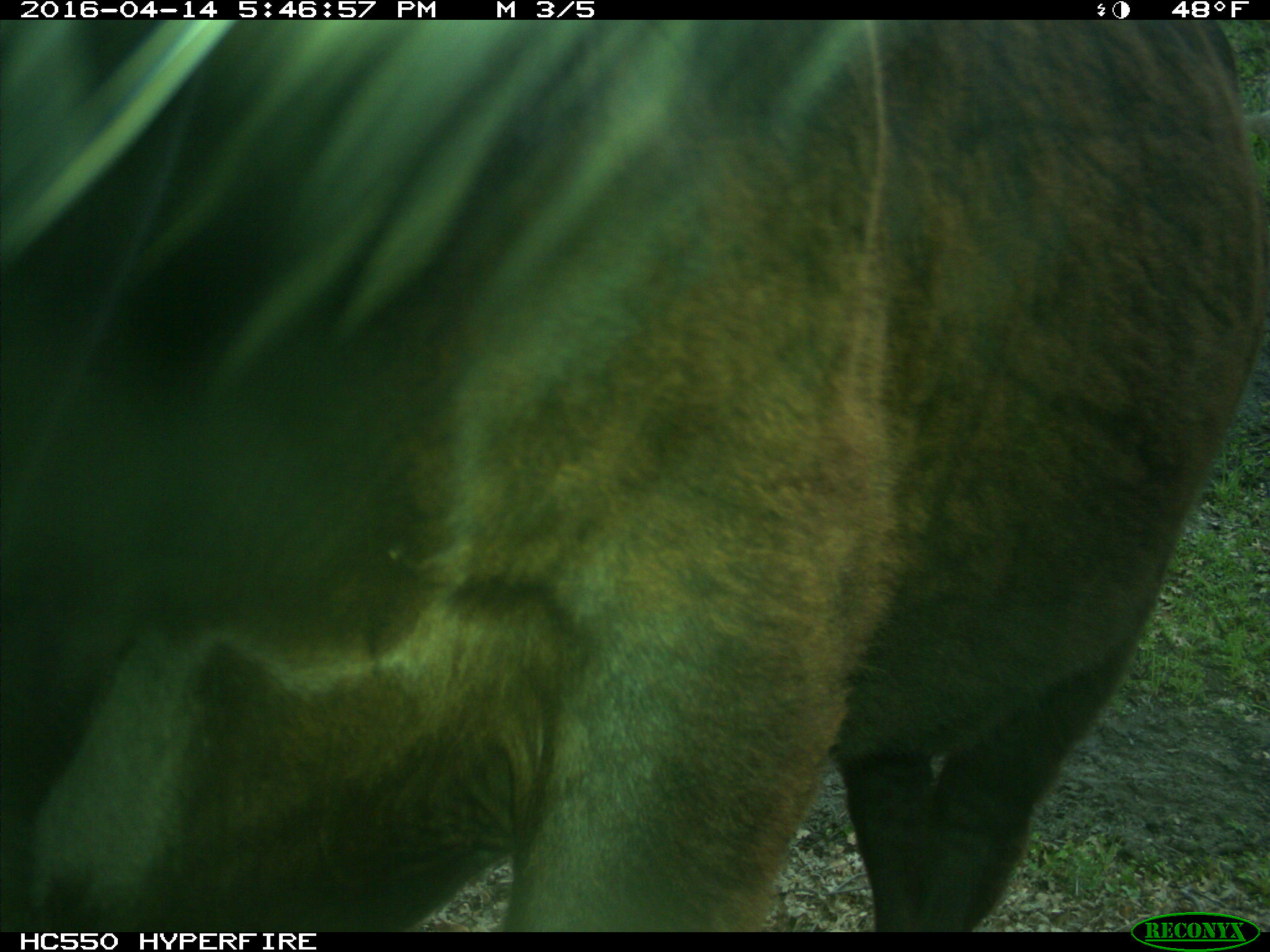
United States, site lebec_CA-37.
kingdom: Animalia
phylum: Chordata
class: Mammalia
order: Artiodactyla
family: Bovidae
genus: Bos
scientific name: Bos taurus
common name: domestic cow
Bos taurus (domestic cow).